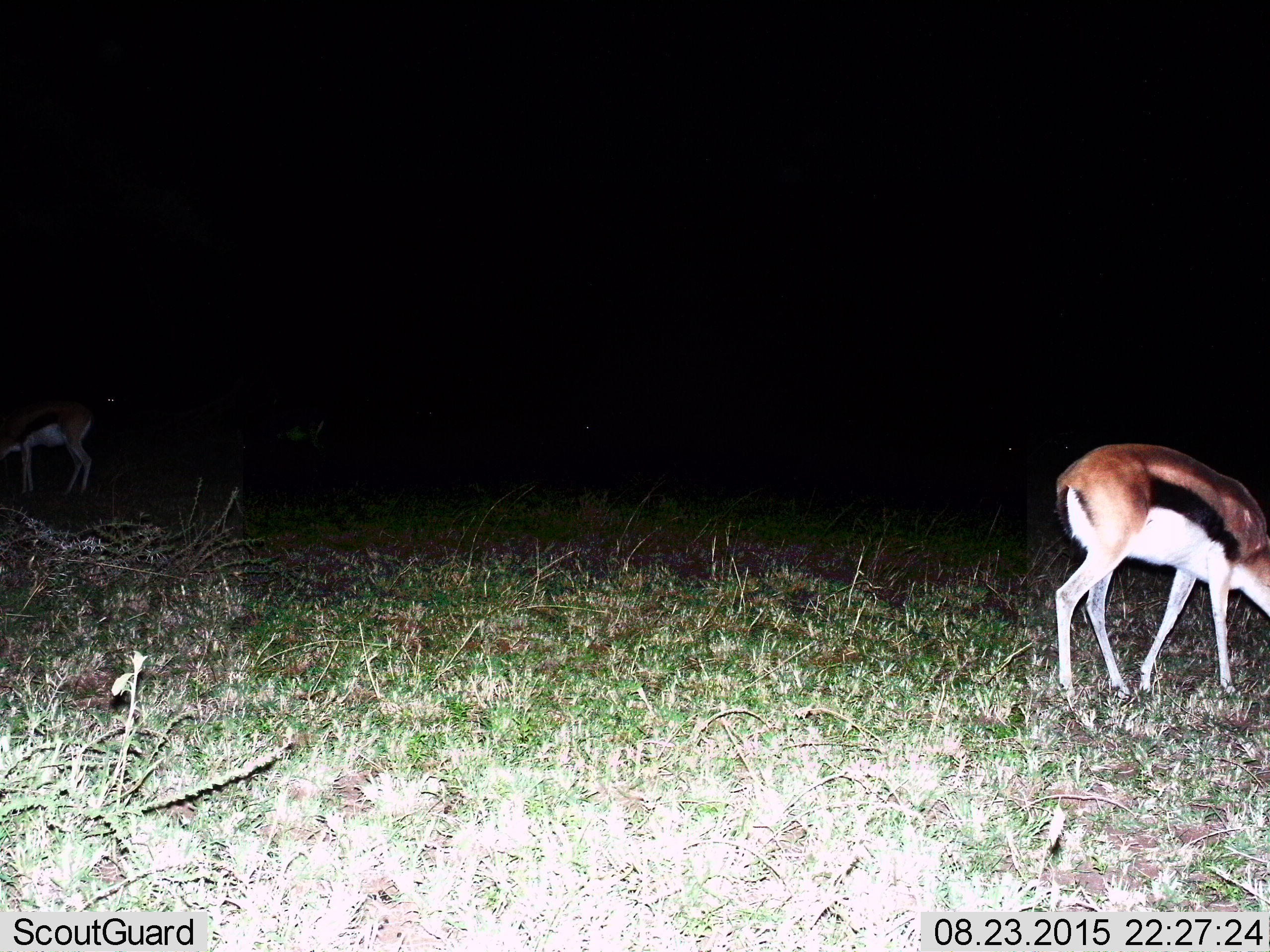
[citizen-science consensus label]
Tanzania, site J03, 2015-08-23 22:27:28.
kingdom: Animalia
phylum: Chordata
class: Mammalia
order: Artiodactyla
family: Bovidae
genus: Eudorcas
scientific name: Eudorcas thomsonii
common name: thomson's gazelle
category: gazellethomsons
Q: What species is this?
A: Gazellethomsons (thomson's gazelle) (Eudorcas thomsonii).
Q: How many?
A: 2.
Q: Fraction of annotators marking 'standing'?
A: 30%.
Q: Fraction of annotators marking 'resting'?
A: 0%.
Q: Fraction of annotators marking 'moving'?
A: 0%.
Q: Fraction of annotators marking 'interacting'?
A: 0%.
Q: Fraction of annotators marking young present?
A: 0%.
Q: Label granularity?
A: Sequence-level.